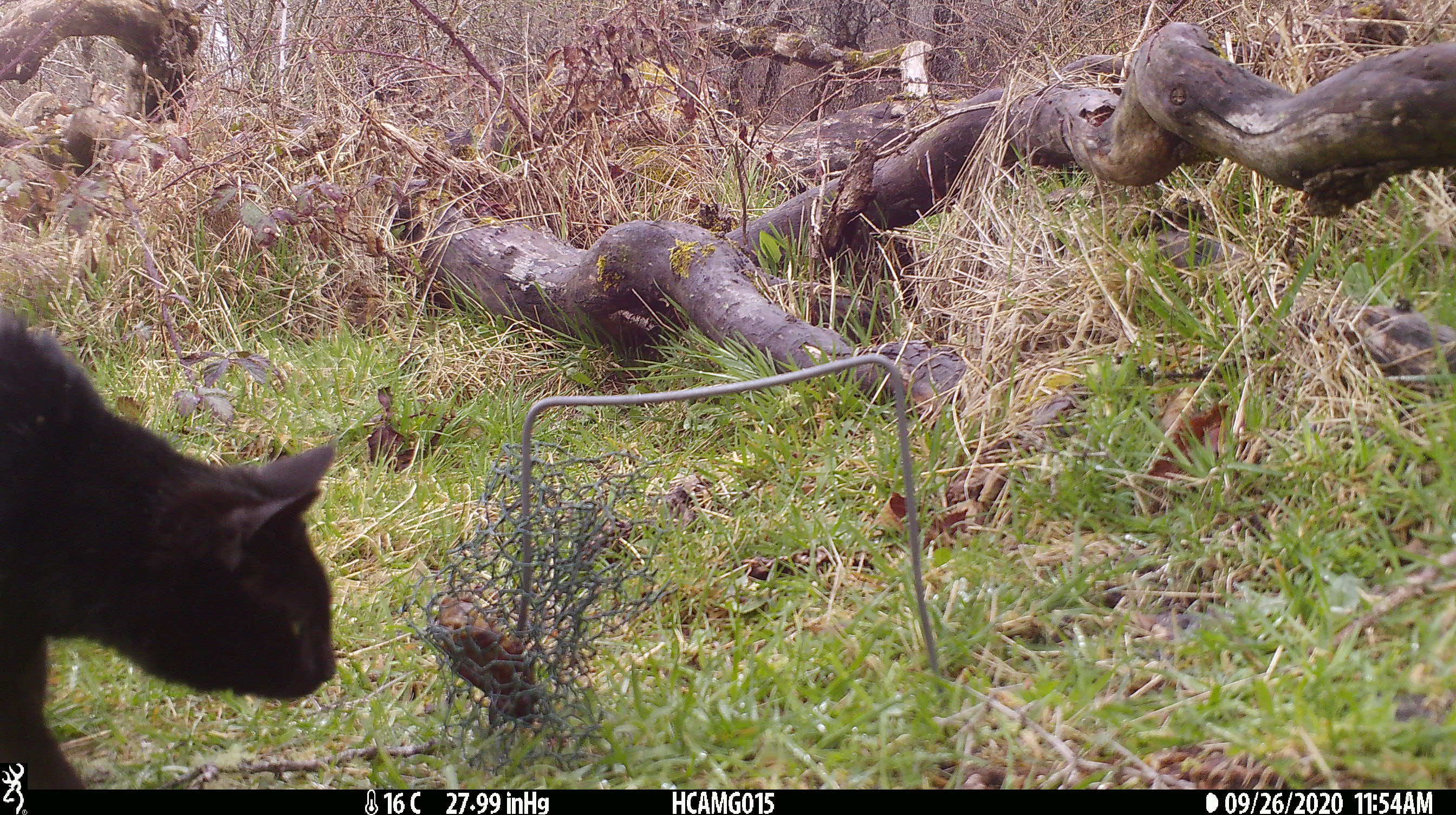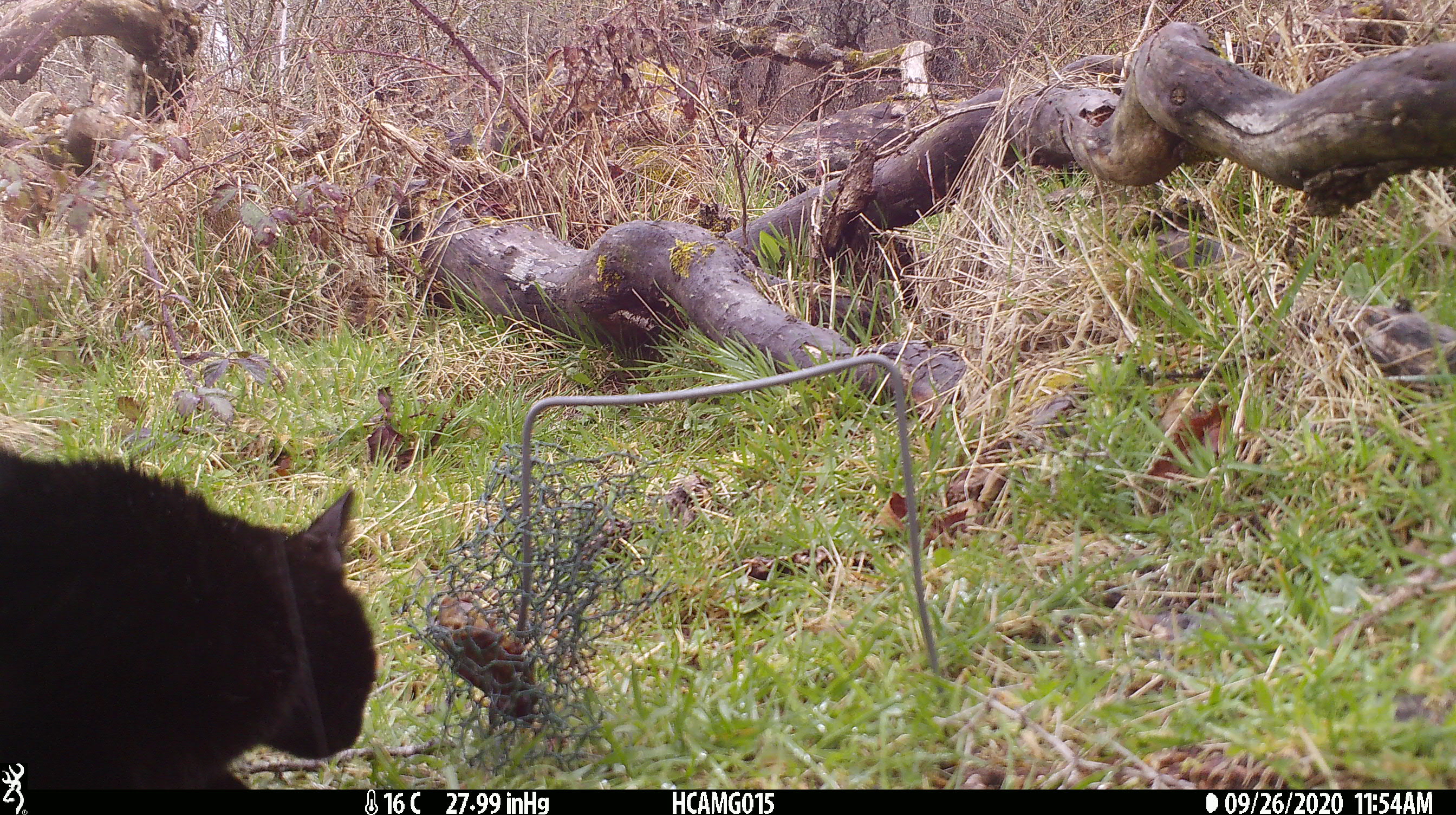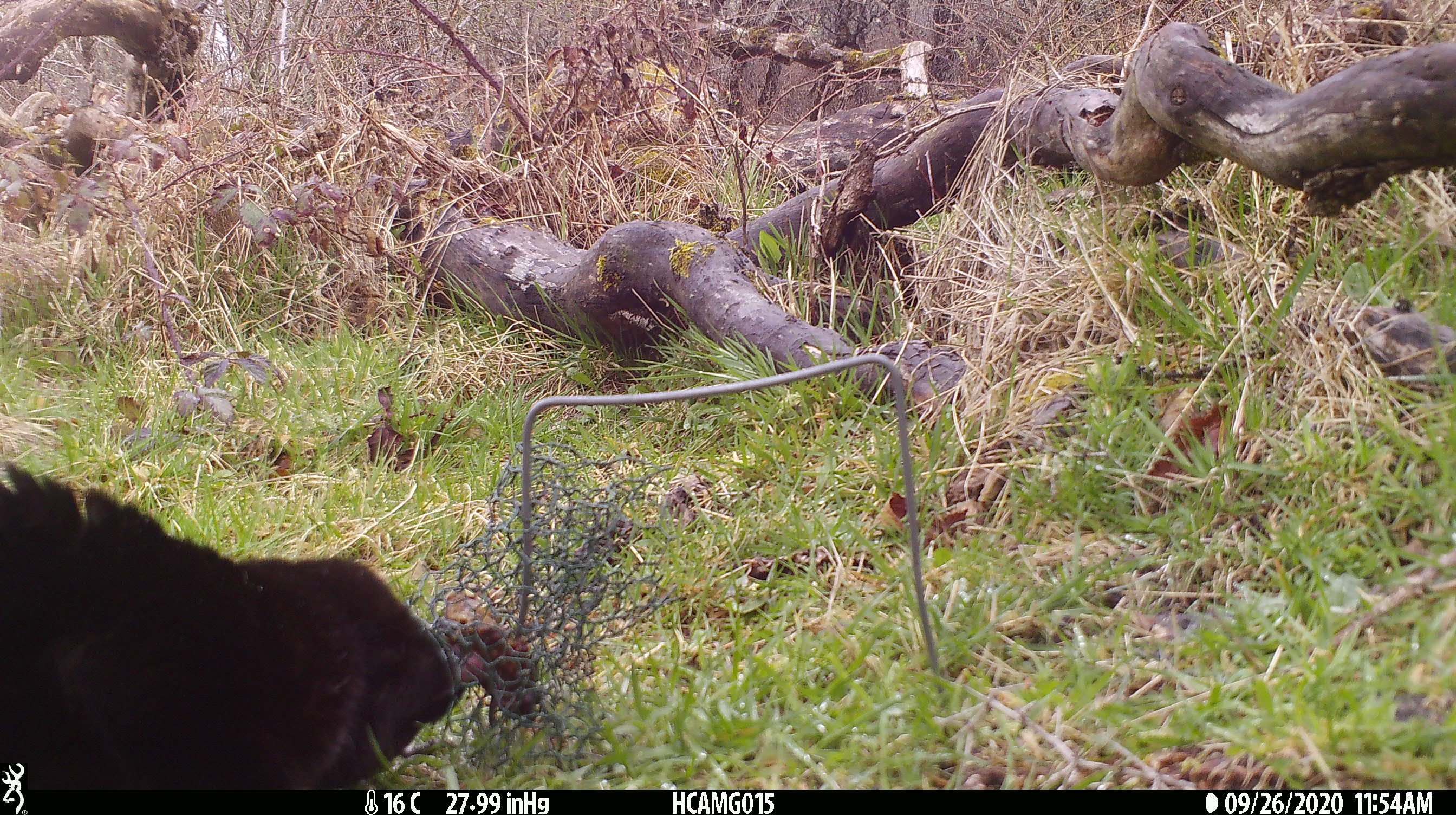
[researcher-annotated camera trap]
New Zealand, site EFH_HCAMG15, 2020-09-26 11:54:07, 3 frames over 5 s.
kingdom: Animalia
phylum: Chordata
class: Mammalia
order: Carnivora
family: Felidae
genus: Felis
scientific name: Felis catus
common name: domestic cat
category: cat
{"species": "cat (domestic cat) (Felis catus)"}